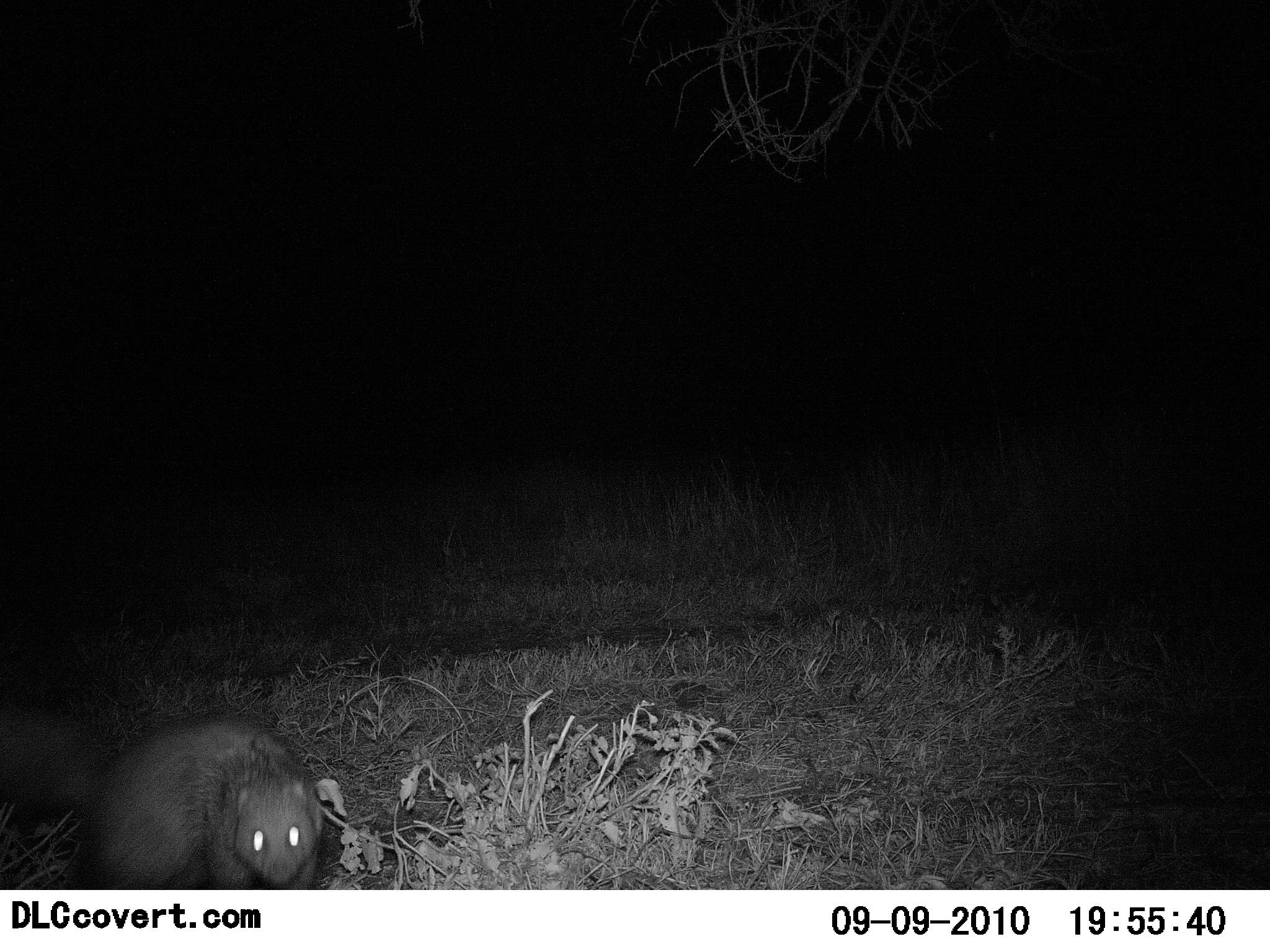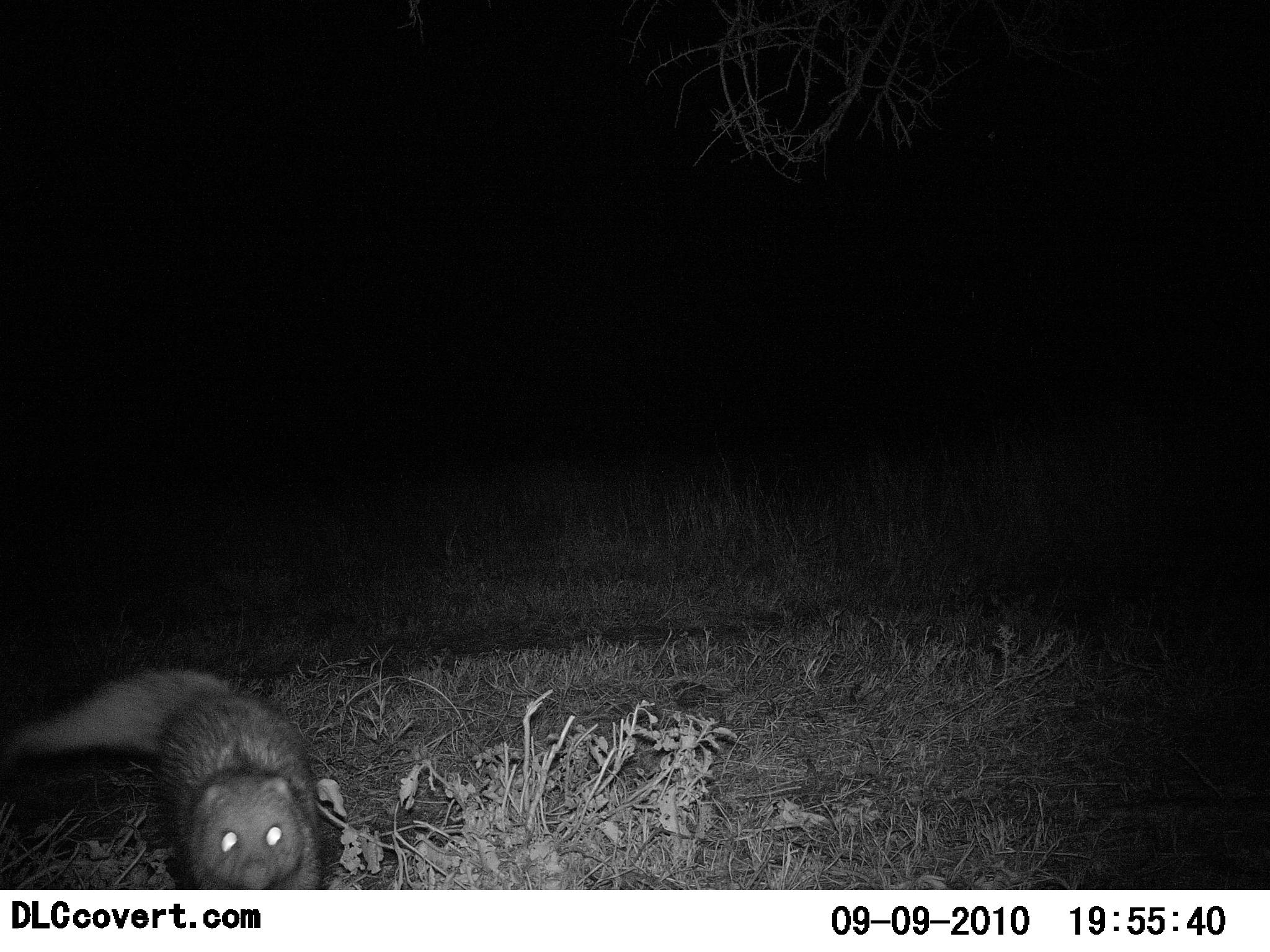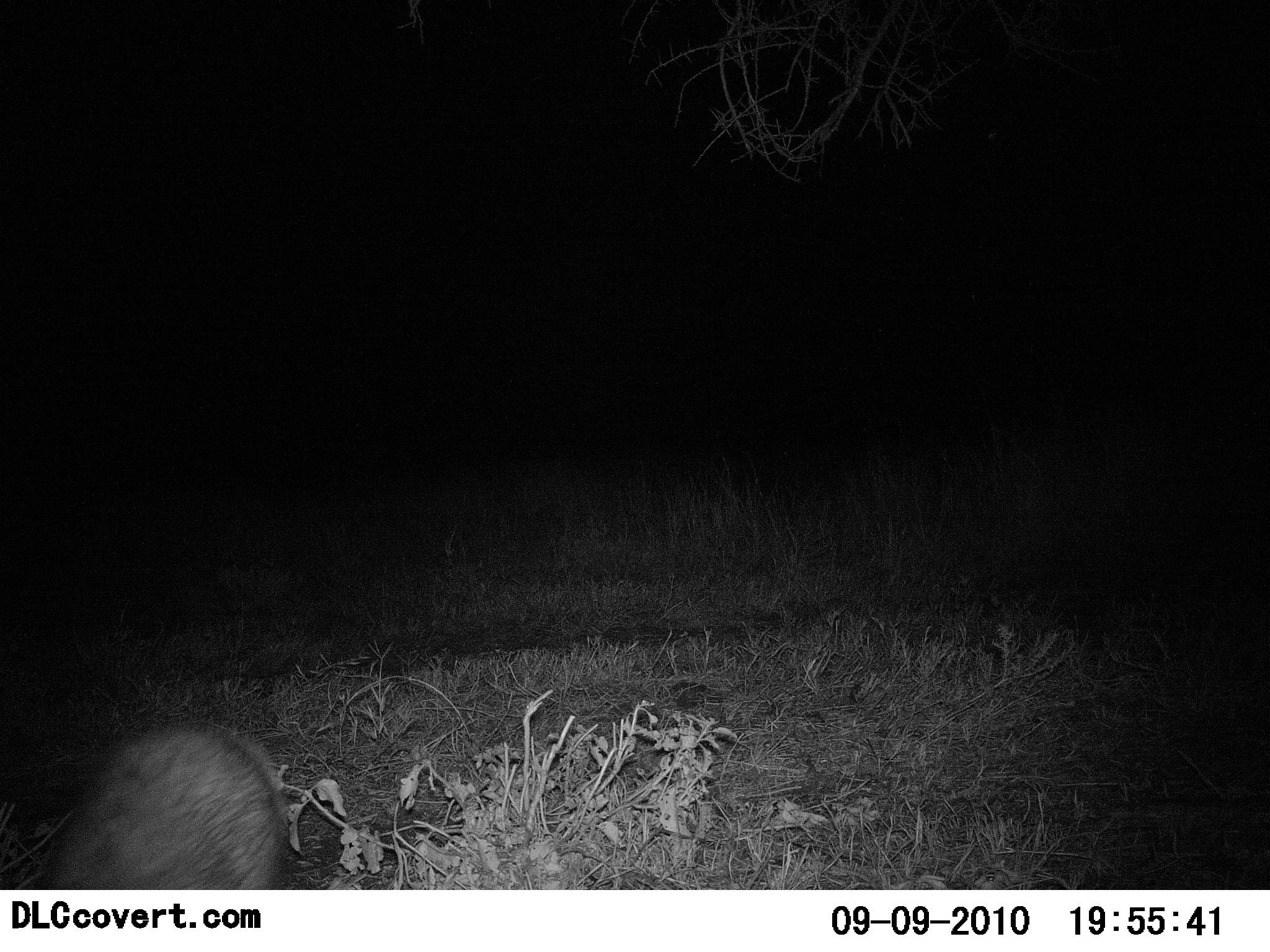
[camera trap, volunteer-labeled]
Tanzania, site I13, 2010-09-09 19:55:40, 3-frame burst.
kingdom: Animalia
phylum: Chordata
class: Mammalia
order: Carnivora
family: Herpestidae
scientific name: Herpestidae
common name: mongoose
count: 1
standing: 14%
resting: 0%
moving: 79%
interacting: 7%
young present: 0%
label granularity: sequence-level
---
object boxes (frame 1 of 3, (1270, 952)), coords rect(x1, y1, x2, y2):
animal: rect(0, 695, 327, 889)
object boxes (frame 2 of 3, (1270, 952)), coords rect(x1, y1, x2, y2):
animal: rect(0, 664, 327, 889)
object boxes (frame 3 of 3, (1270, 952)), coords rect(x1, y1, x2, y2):
animal: rect(43, 720, 297, 889)